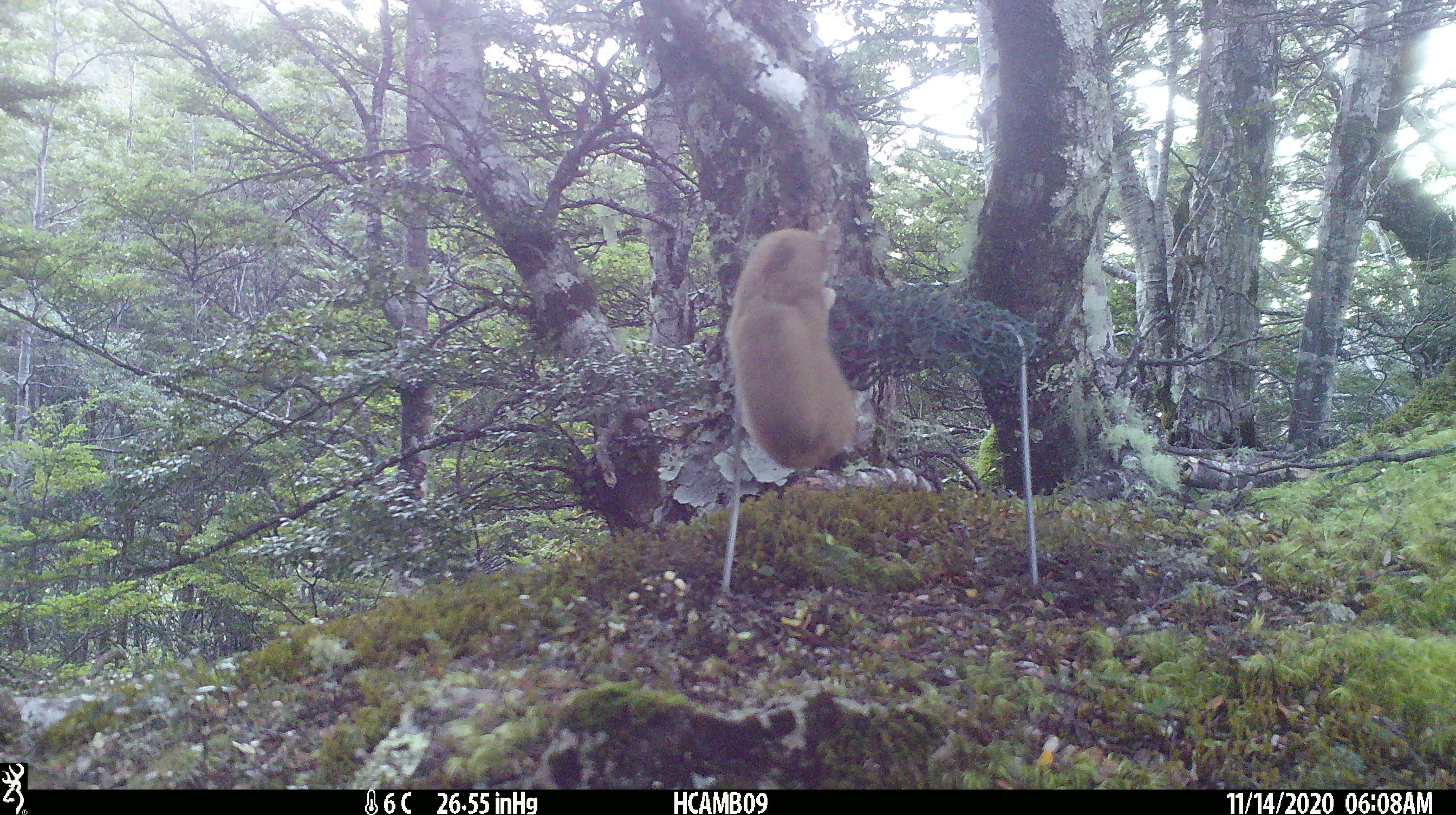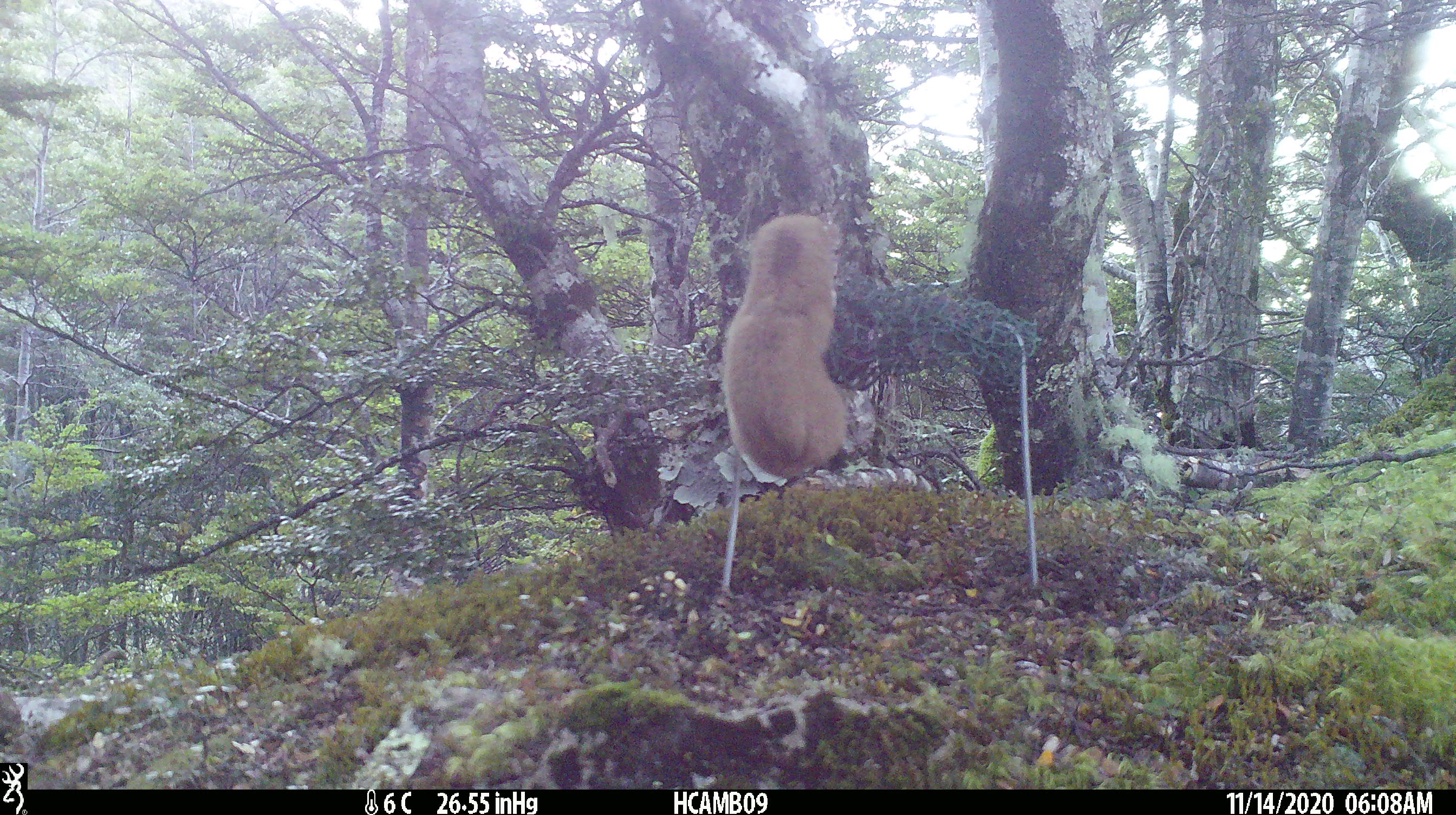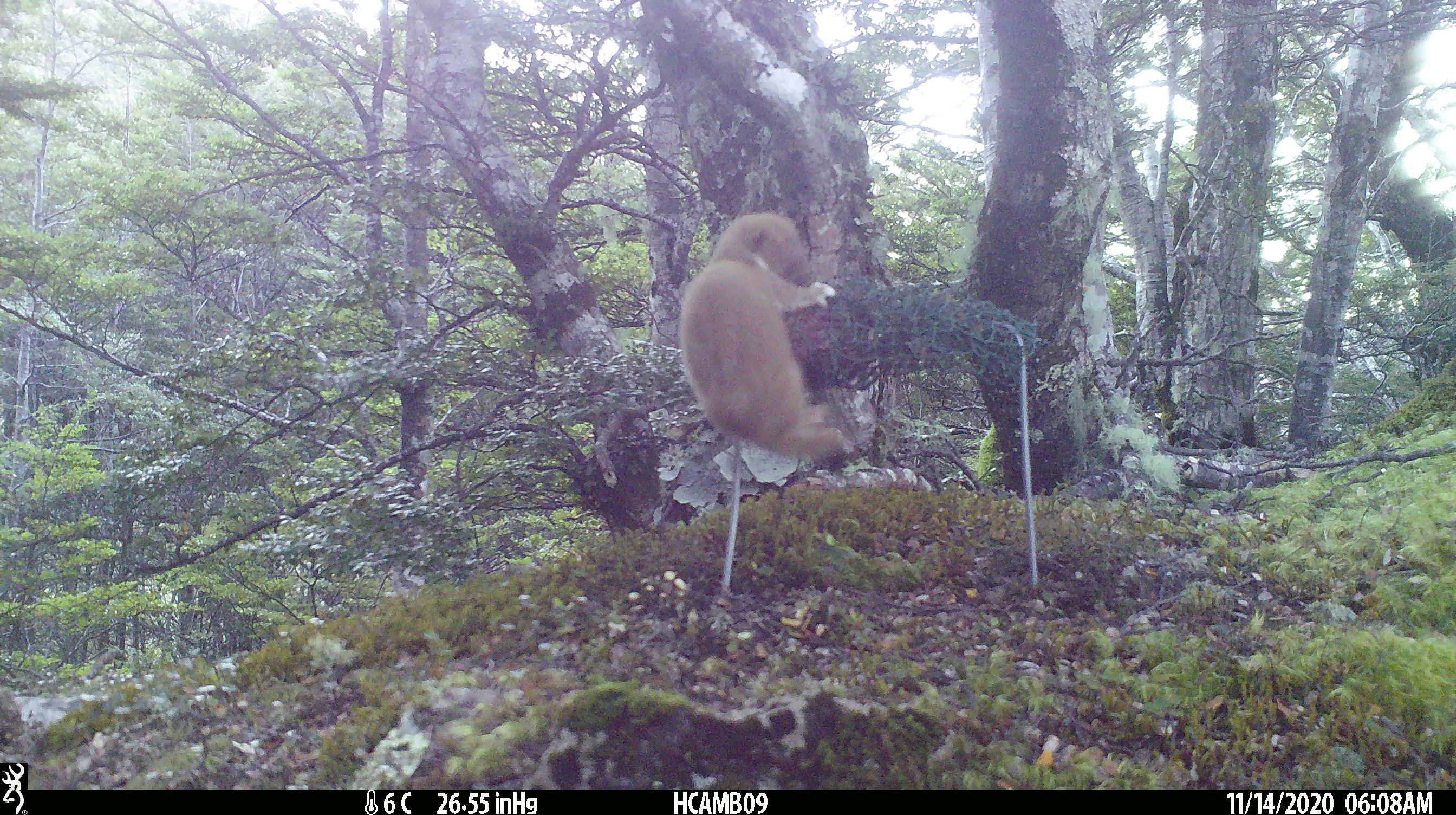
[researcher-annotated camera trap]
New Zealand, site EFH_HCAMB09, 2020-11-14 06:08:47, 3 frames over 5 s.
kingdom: Animalia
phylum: Chordata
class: Mammalia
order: Carnivora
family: Mustelidae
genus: Mustela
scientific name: Mustela nivalis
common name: least weasel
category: weasel